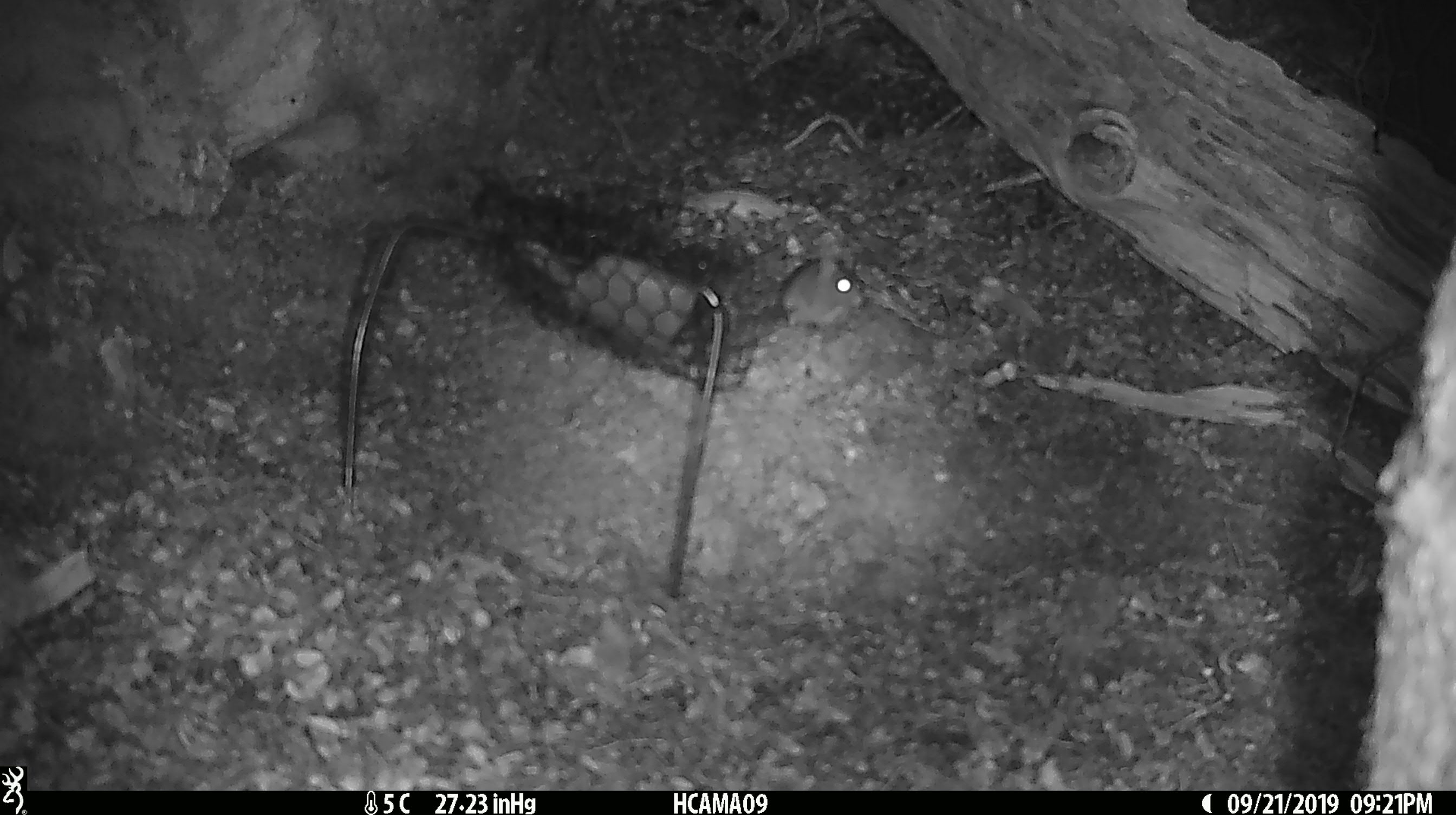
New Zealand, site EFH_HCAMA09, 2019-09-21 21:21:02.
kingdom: Animalia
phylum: Chordata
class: Mammalia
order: Rodentia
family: Muridae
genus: Mus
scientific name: Mus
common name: mouse